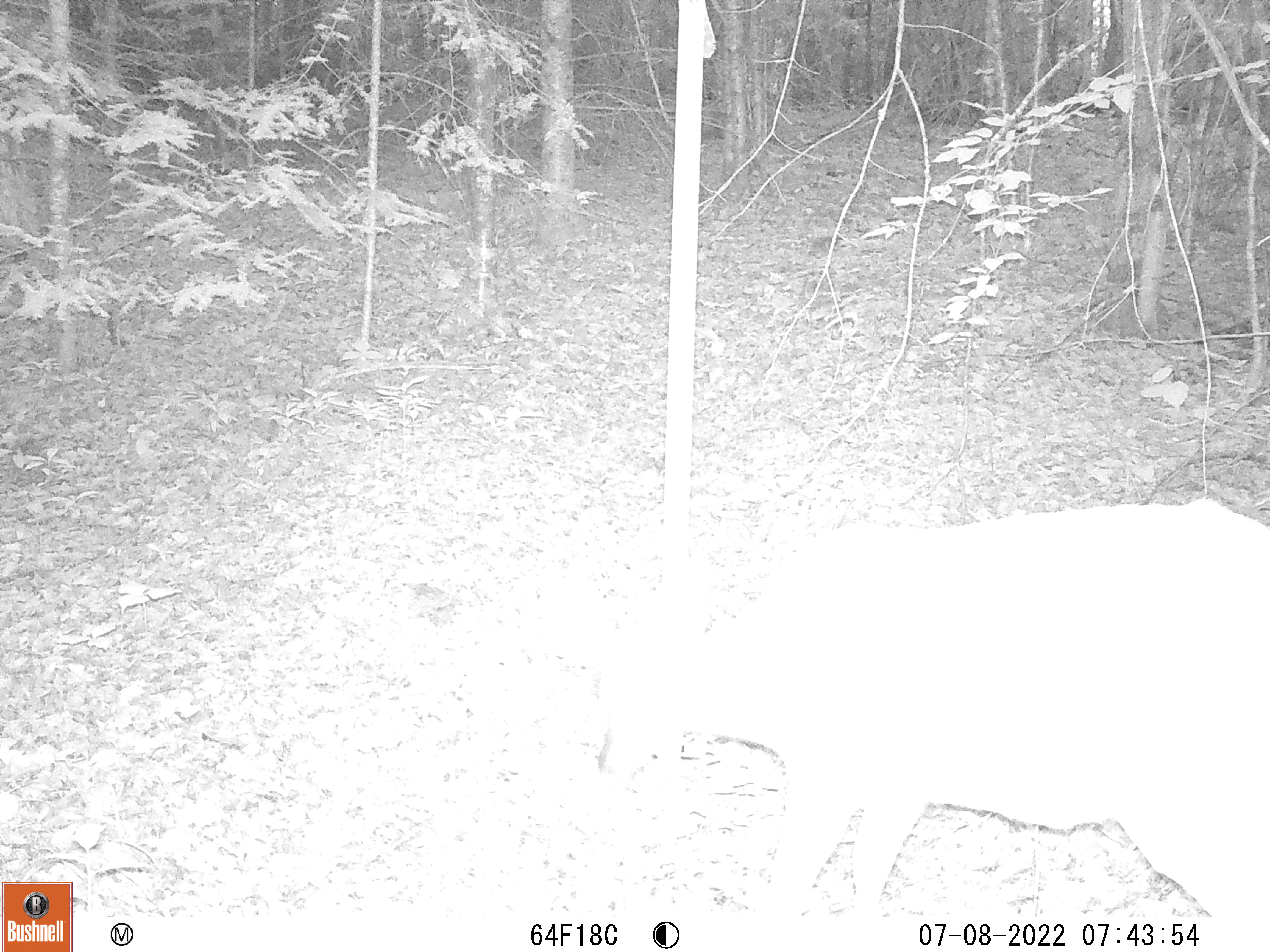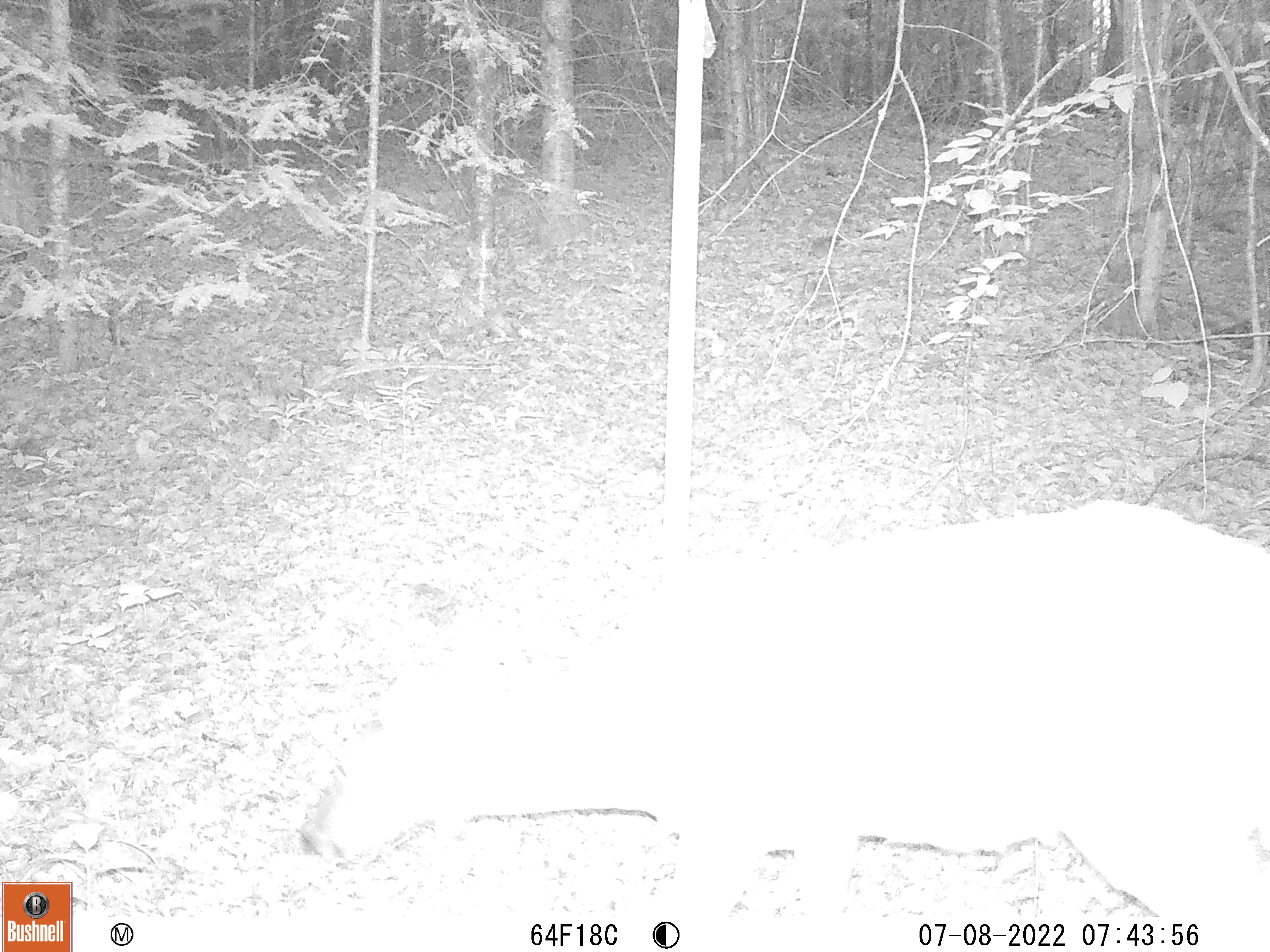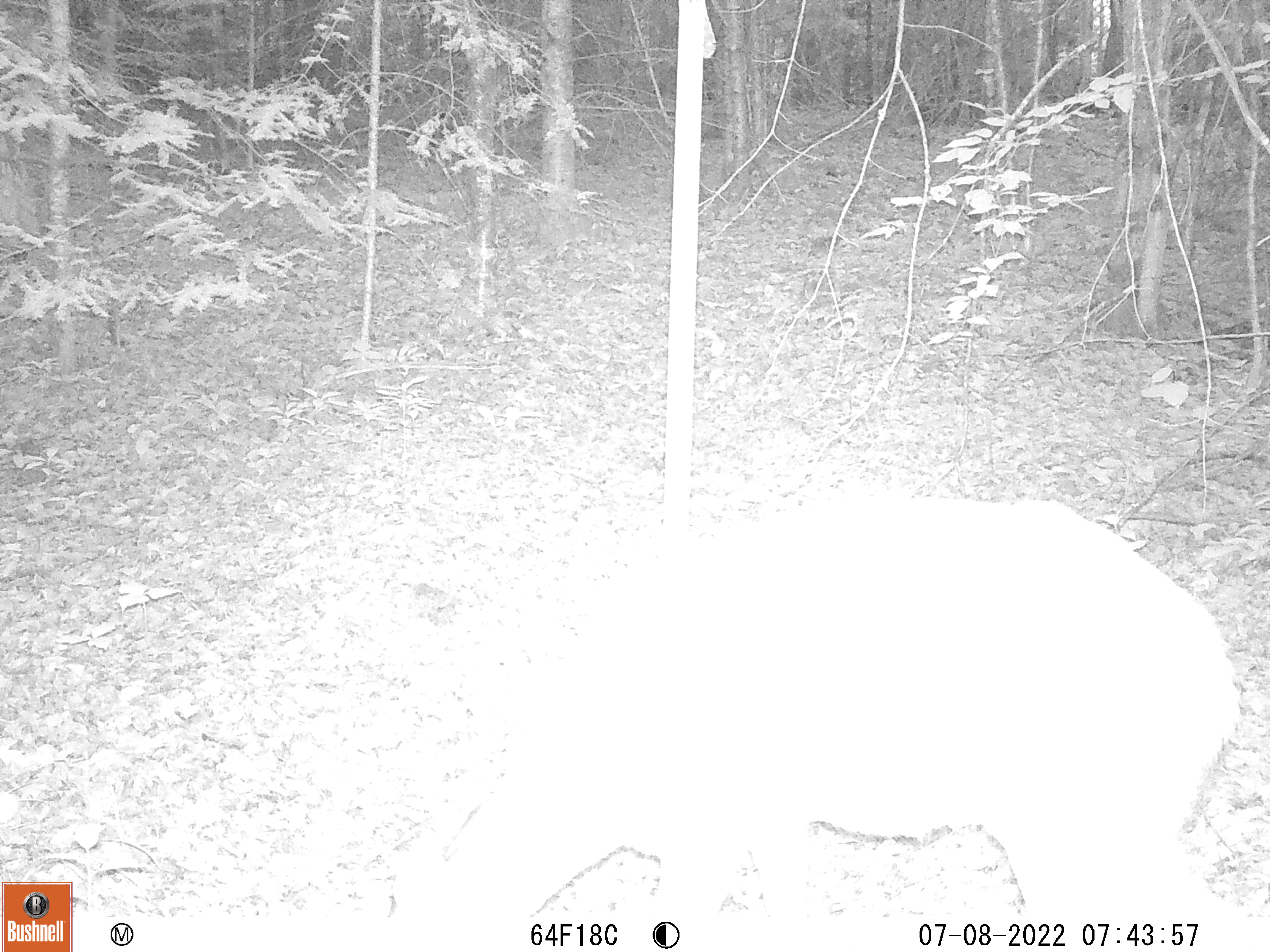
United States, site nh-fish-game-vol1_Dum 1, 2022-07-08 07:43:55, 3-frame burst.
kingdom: Animalia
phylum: Chordata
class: Mammalia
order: Artiodactyla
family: Cervidae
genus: Odocoileus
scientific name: Odocoileus virginianus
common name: white-tailed deer